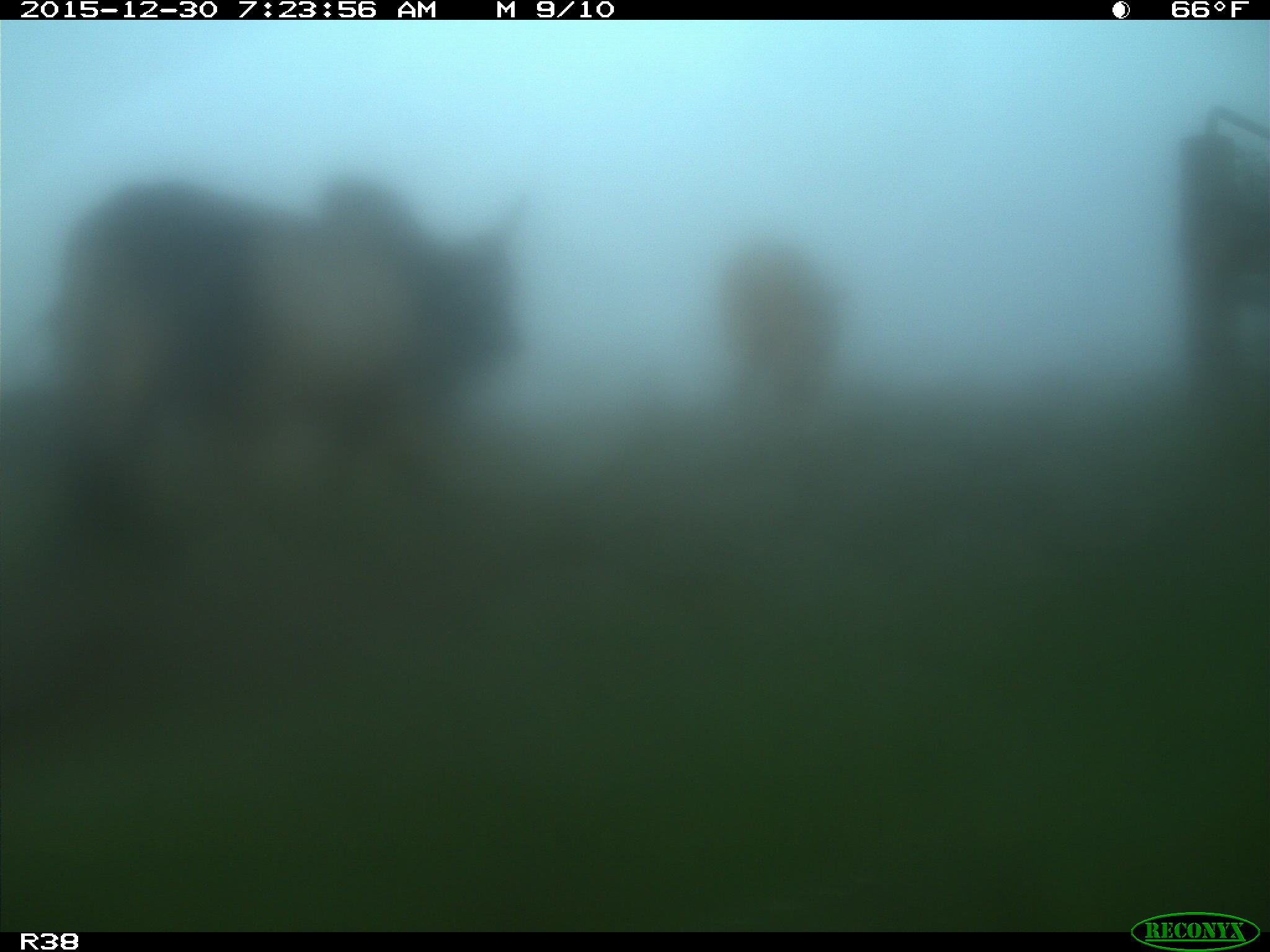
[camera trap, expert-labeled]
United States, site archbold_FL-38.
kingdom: Animalia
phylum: Chordata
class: Mammalia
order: Artiodactyla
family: Bovidae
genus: Bos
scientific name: Bos taurus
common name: domestic cow